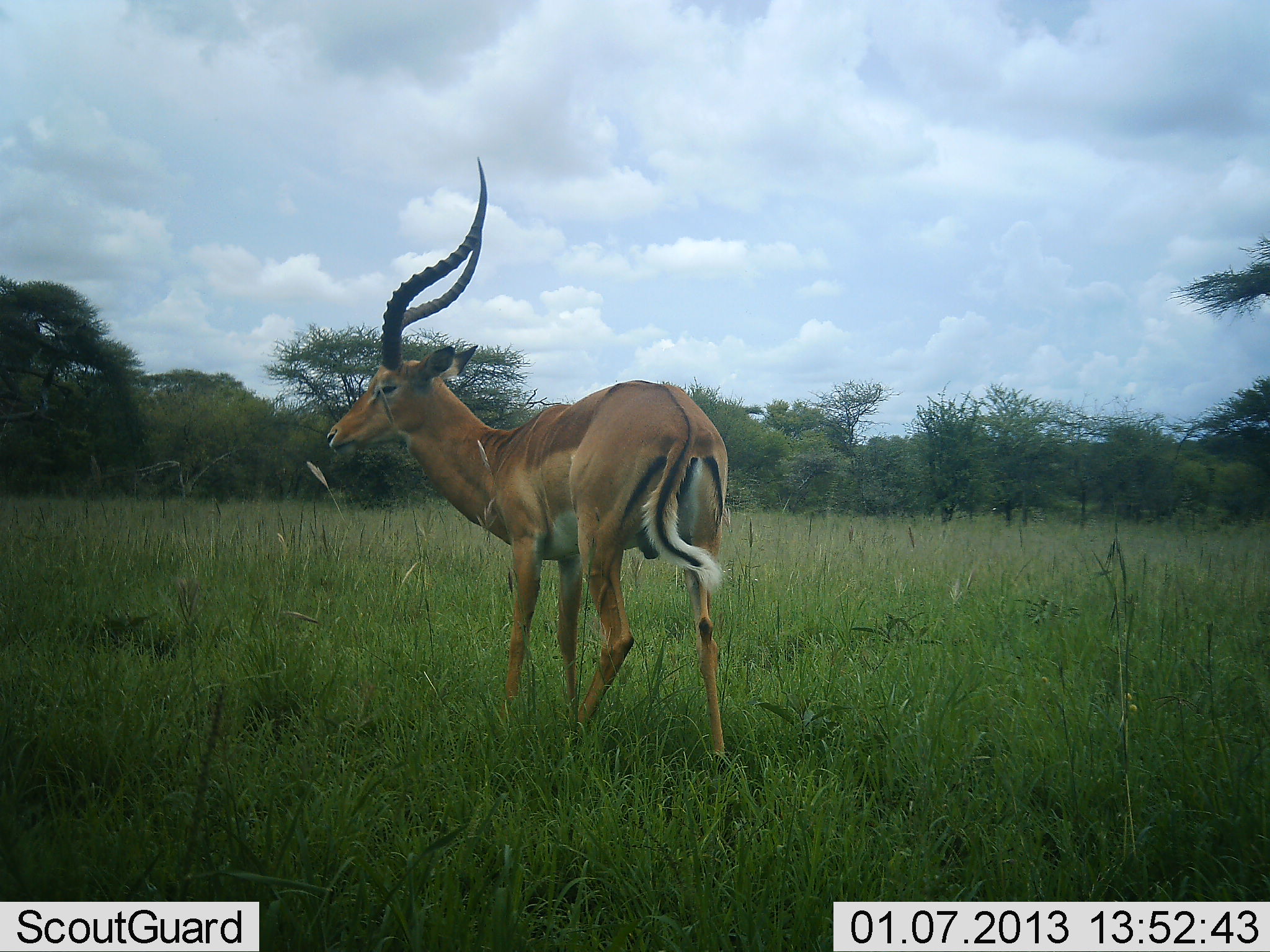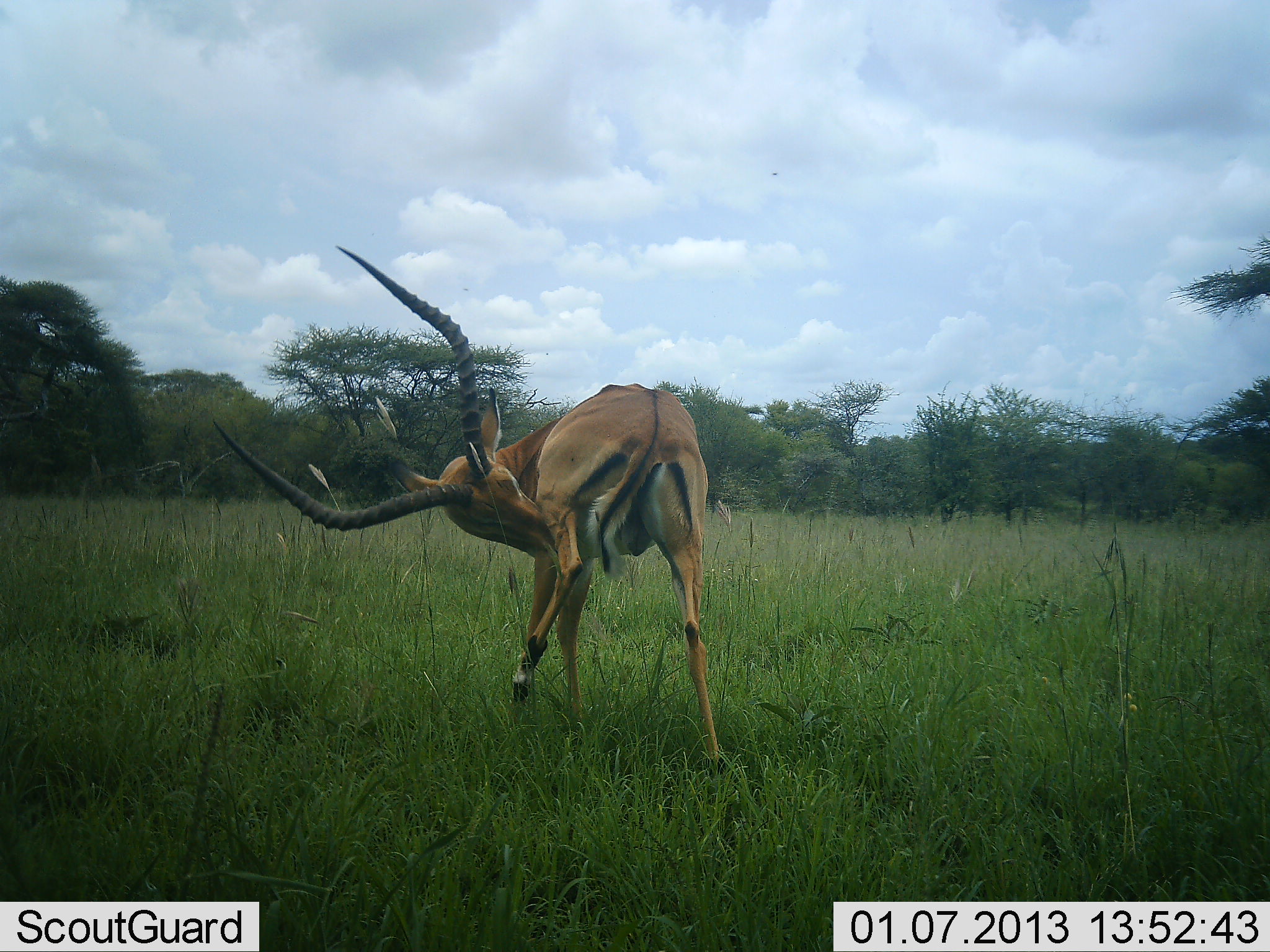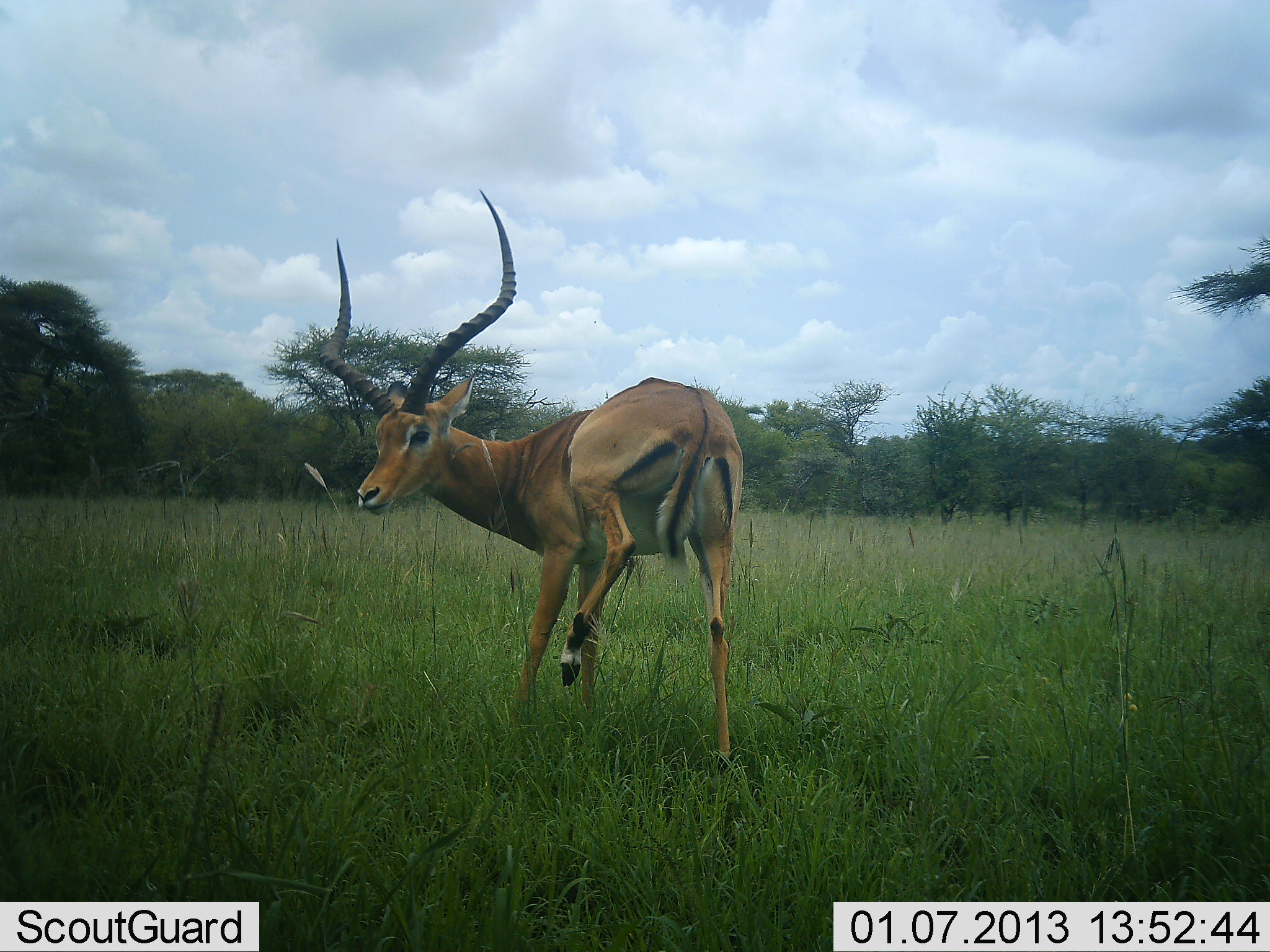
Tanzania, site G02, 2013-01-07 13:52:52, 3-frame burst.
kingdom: Animalia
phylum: Chordata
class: Mammalia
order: Artiodactyla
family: Bovidae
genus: Aepyceros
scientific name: Aepyceros melampus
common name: impala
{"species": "impala (Aepyceros melampus)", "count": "1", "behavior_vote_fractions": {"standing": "89%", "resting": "0%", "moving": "6%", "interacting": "11%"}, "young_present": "0%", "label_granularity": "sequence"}